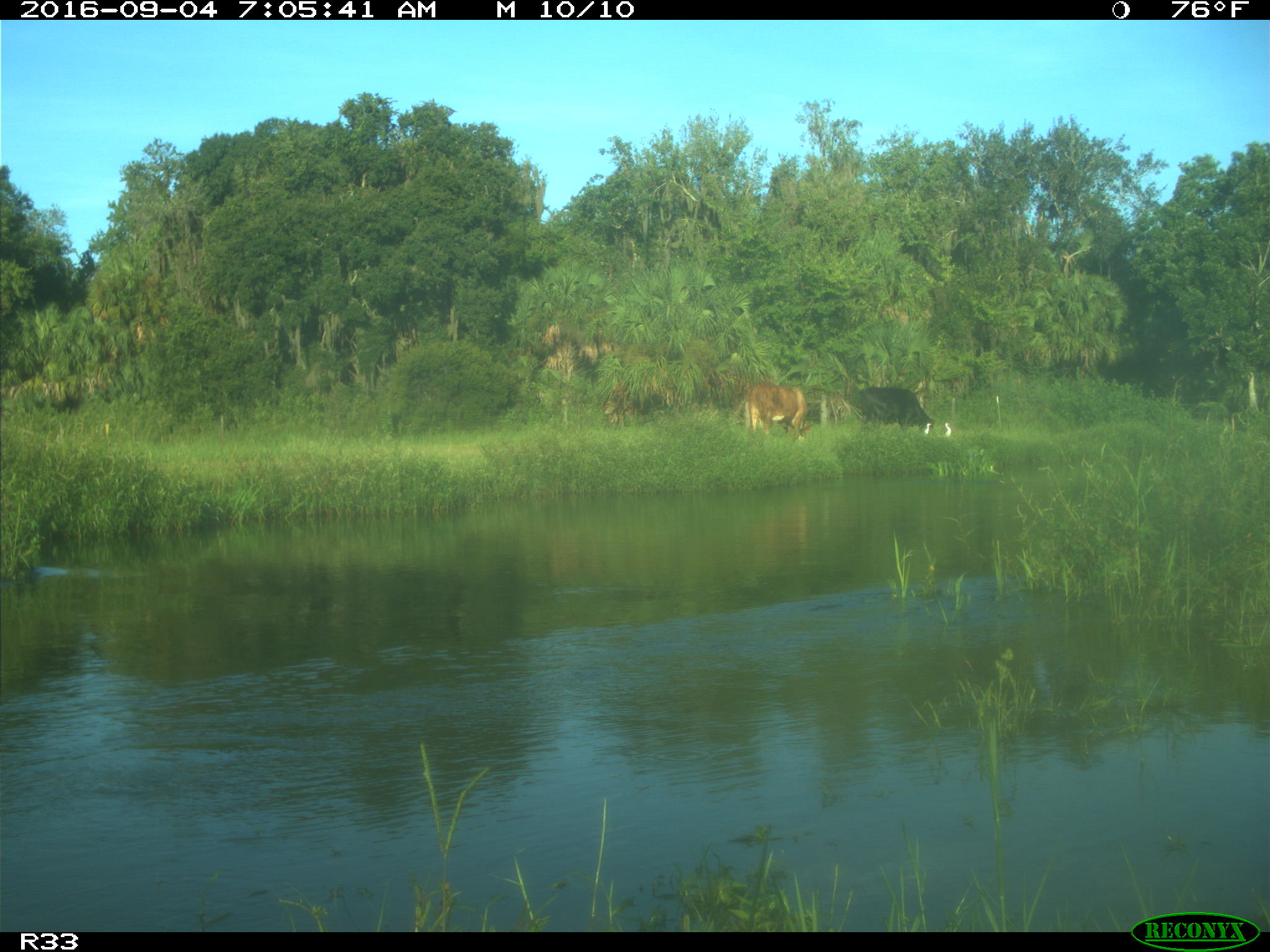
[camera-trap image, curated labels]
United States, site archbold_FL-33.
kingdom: Animalia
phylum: Chordata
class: Mammalia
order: Artiodactyla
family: Bovidae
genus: Bos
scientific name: Bos taurus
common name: domestic cow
Bos taurus (domestic cow).